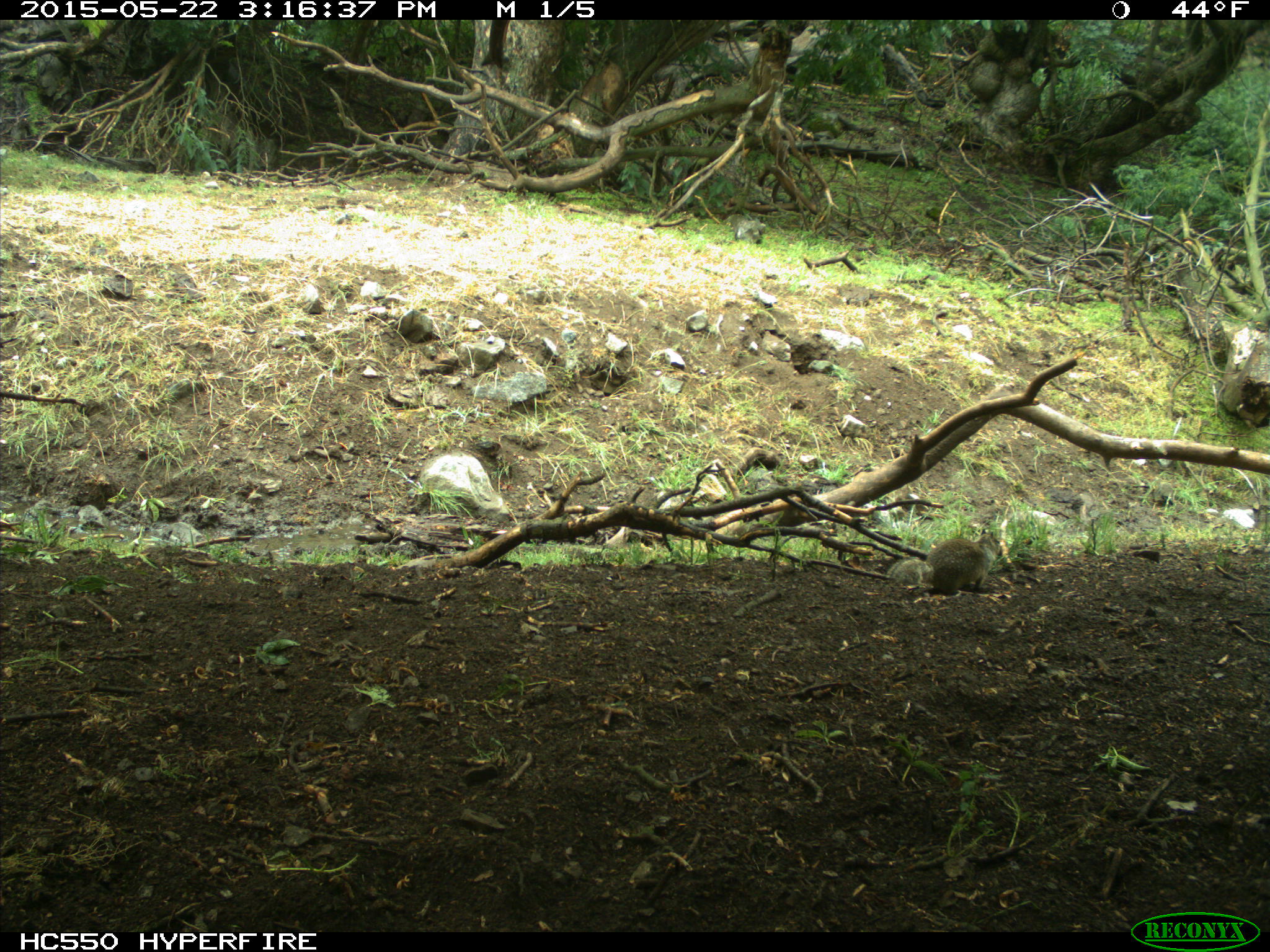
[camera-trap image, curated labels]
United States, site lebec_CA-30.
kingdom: Animalia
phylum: Chordata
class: Mammalia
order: Rodentia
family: Sciuridae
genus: Otospermophilus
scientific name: Otospermophilus beecheyi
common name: california ground squirrel